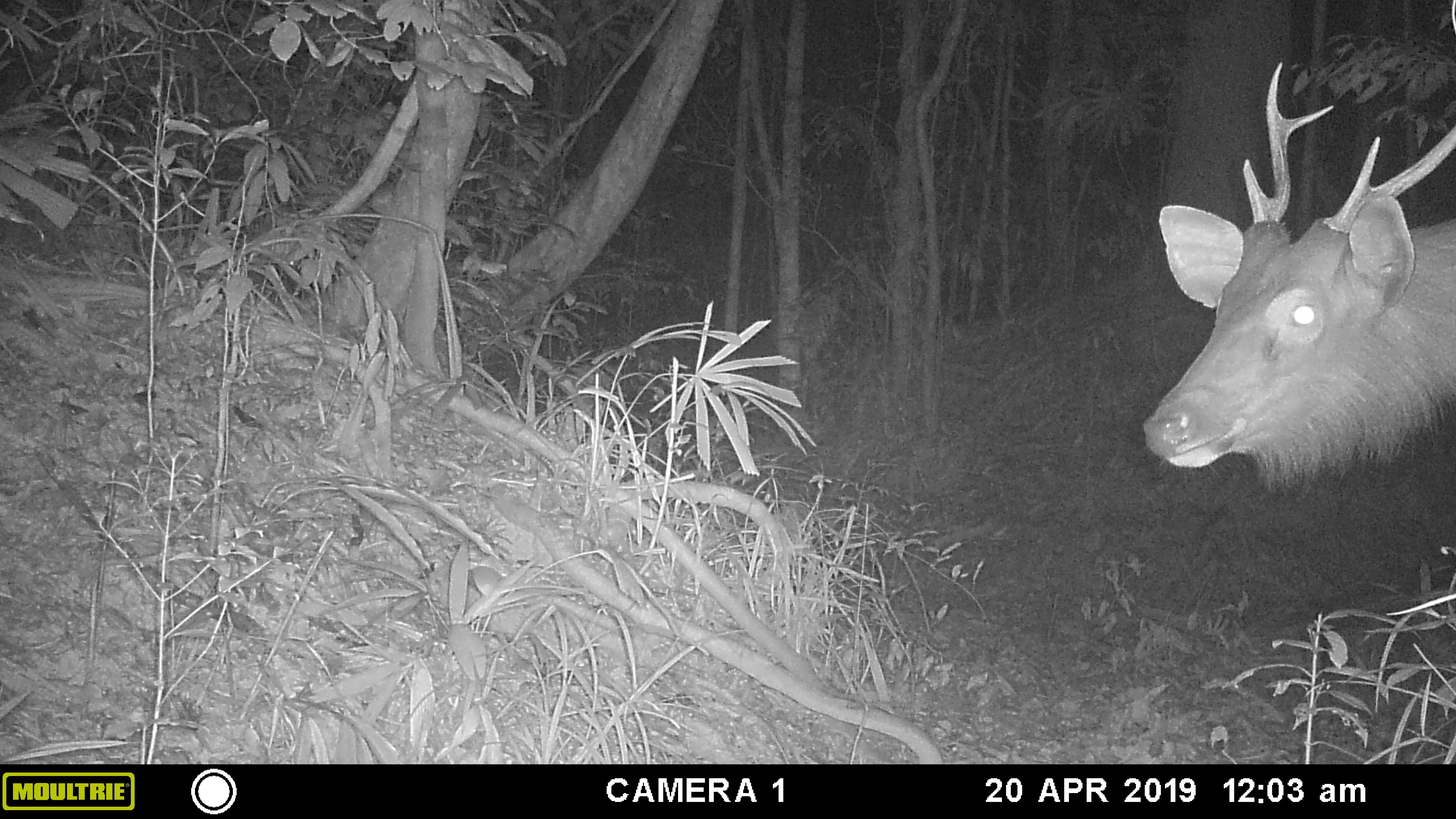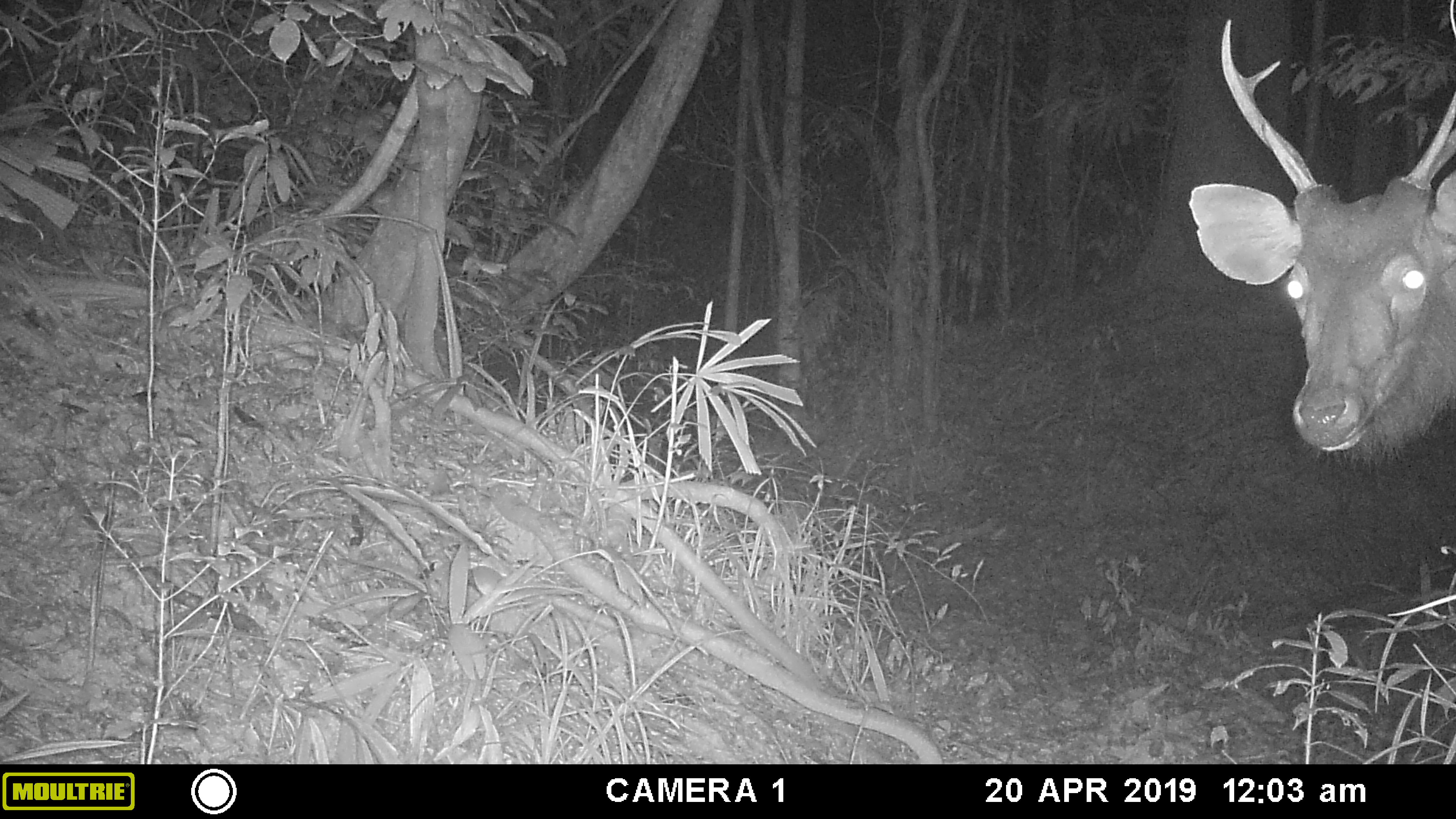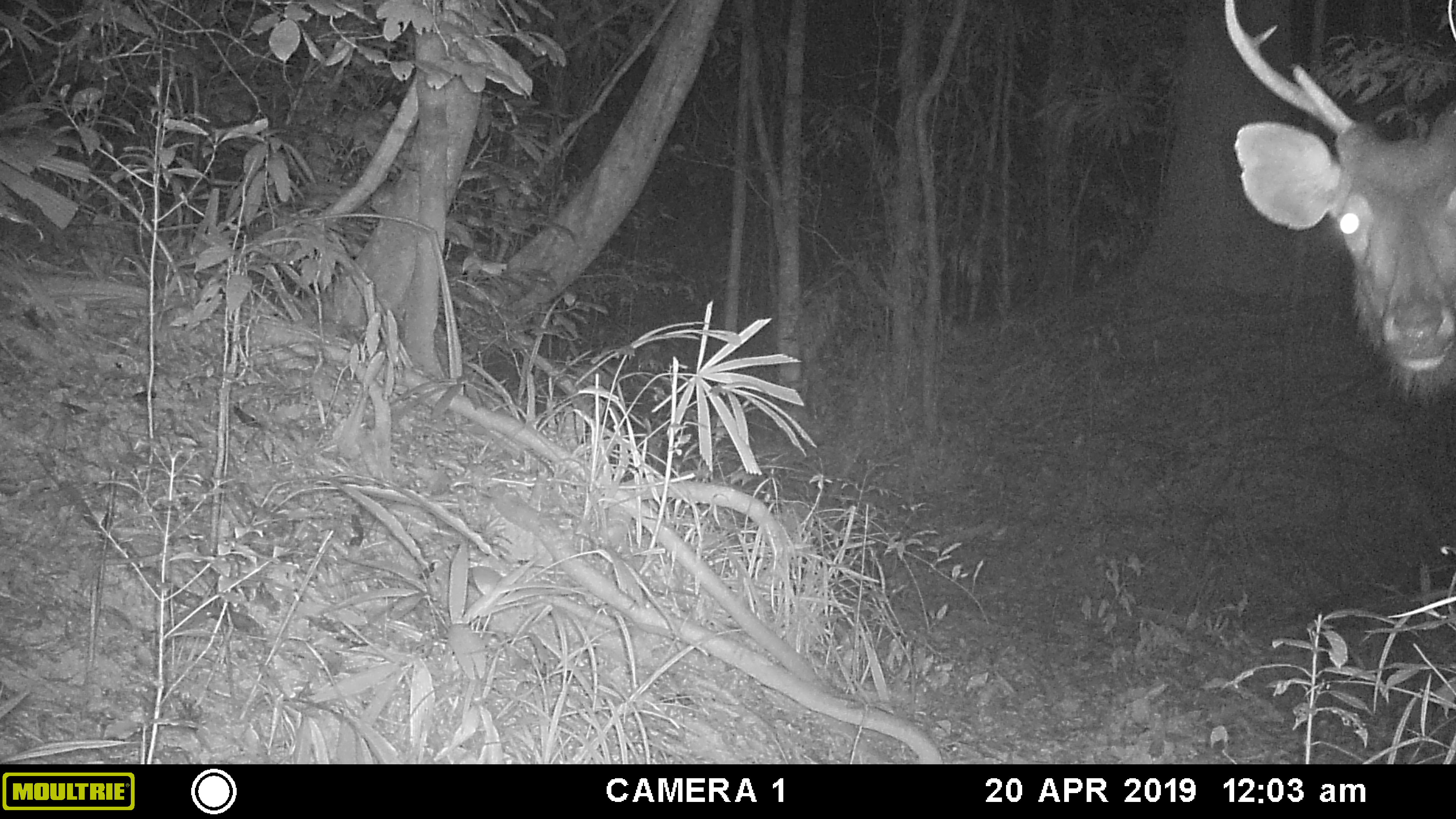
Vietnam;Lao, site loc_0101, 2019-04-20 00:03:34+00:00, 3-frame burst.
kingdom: Animalia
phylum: Chordata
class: Mammalia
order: Artiodactyla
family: Cervidae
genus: Rusa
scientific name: Rusa unicolor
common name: sambar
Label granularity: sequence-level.